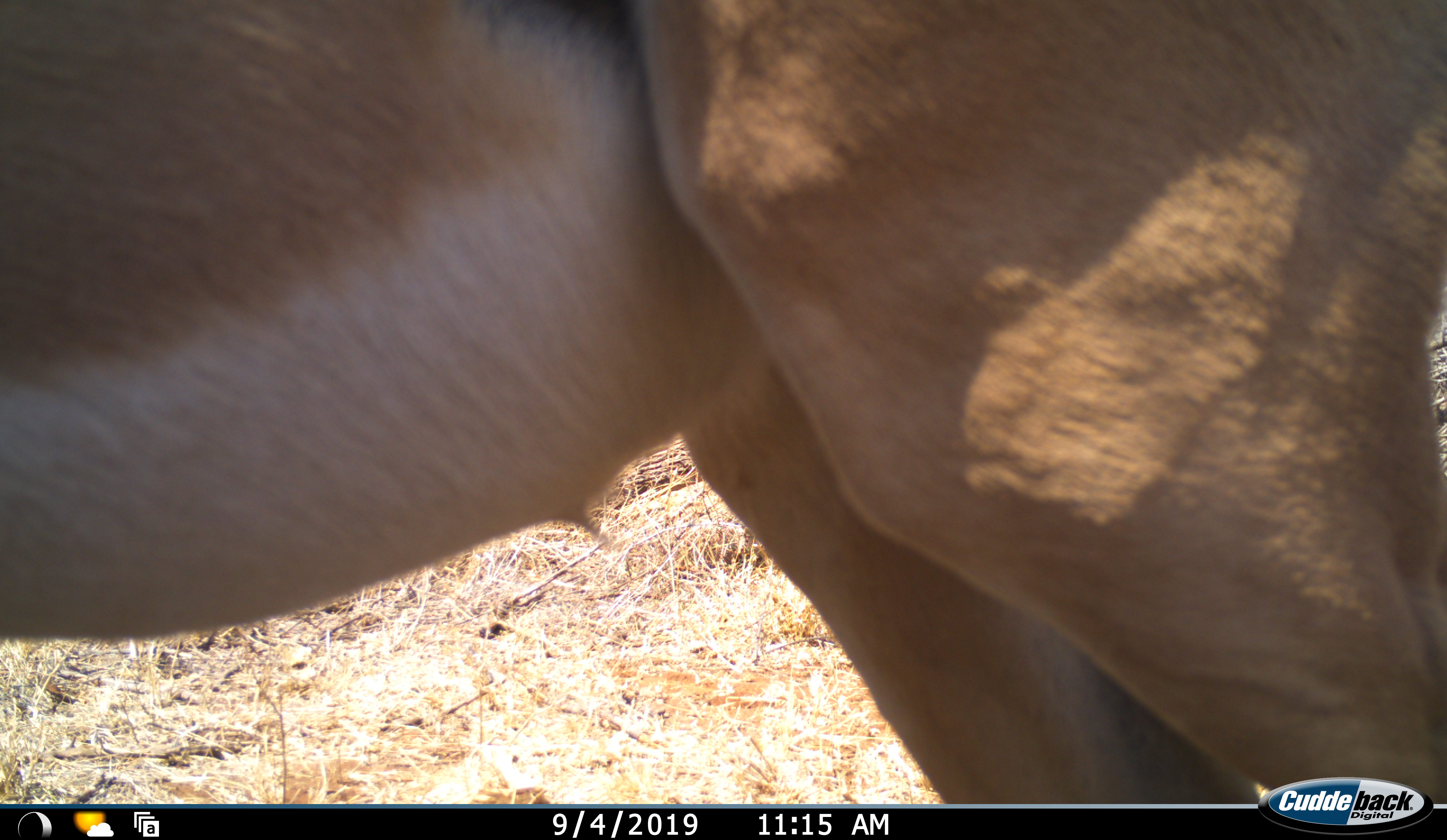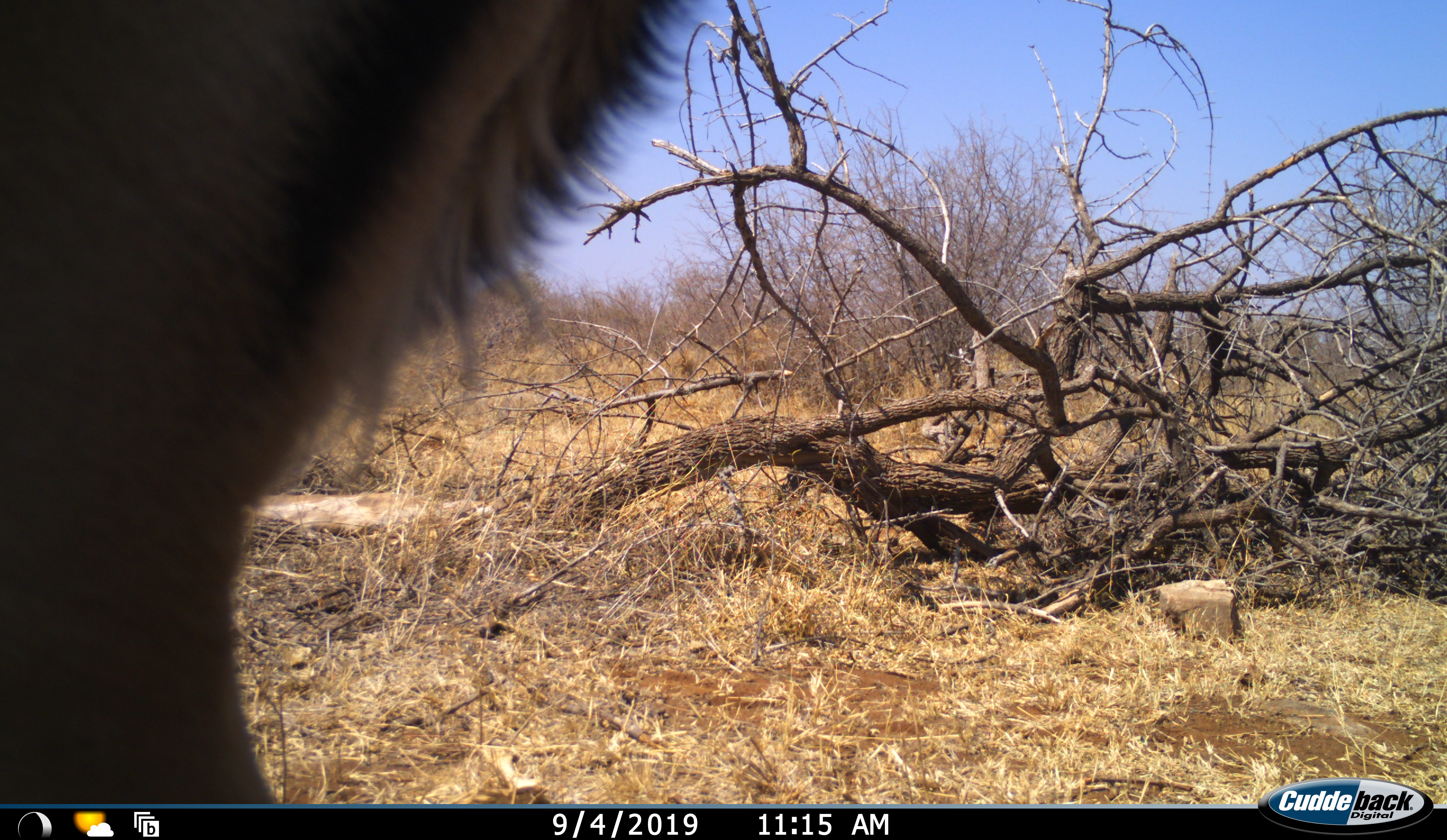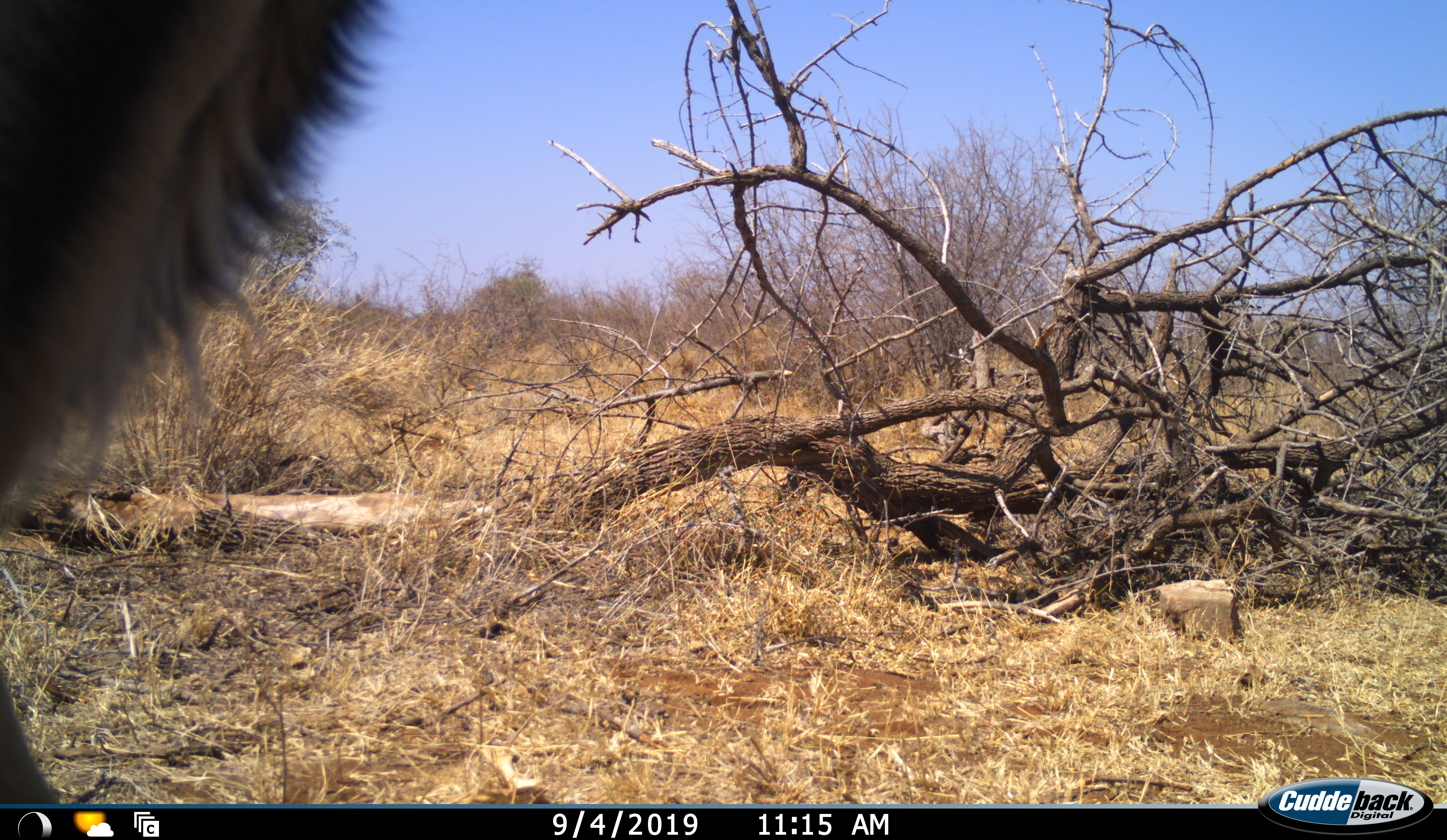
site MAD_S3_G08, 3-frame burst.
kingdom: Animalia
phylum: Chordata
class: Mammalia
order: Artiodactyla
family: Bovidae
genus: Aepyceros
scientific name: Aepyceros melampus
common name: impala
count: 1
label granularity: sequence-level